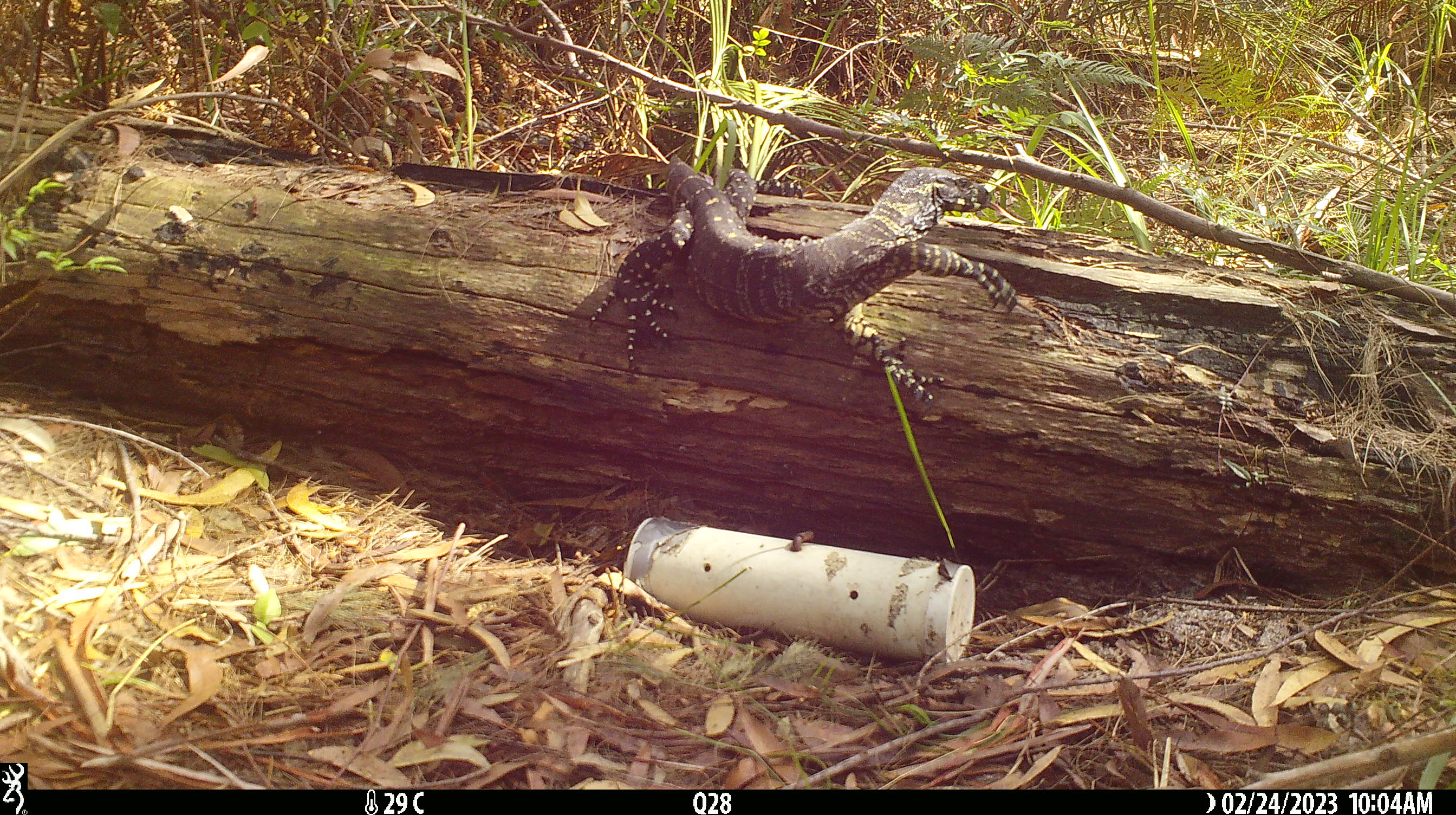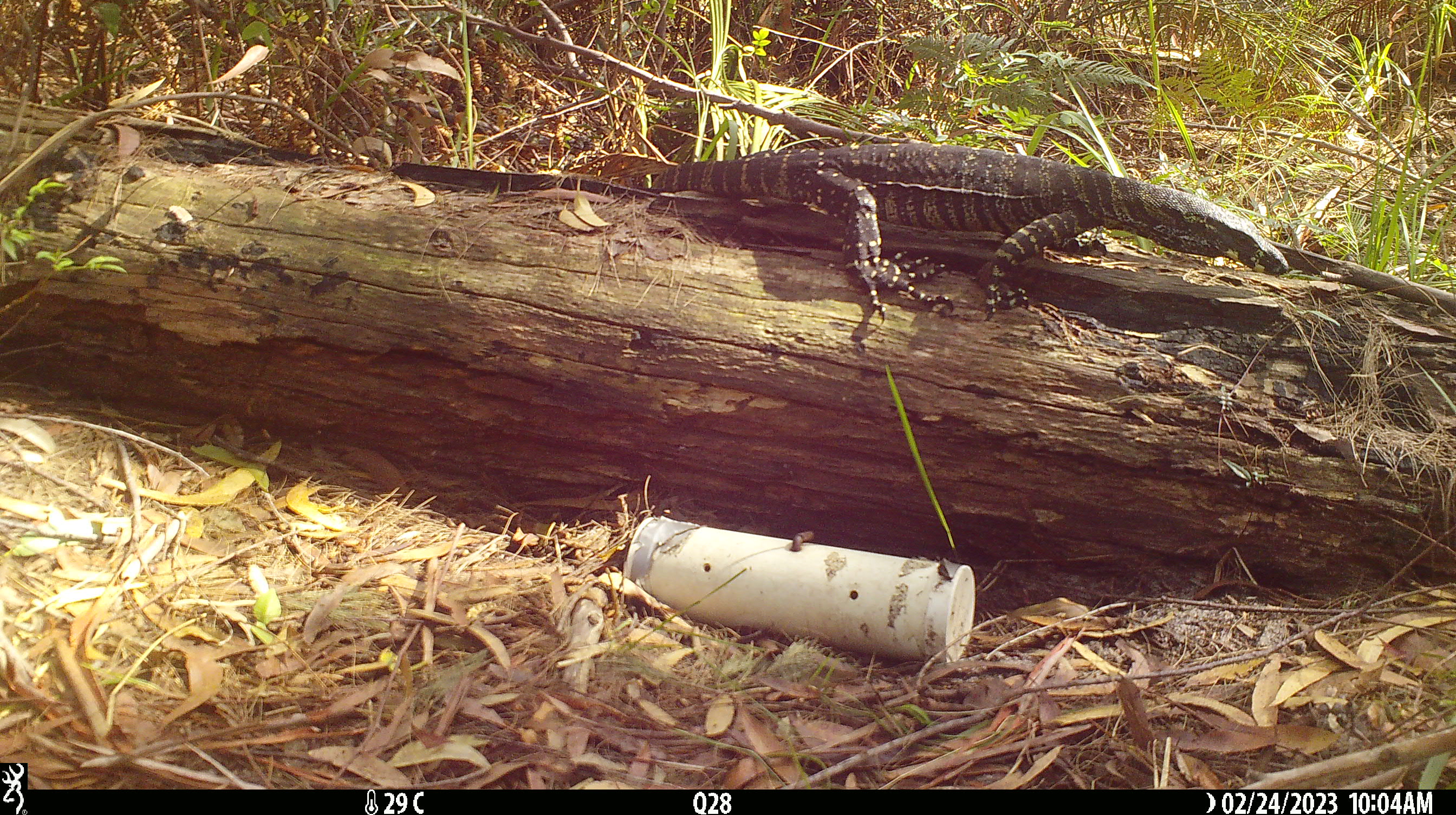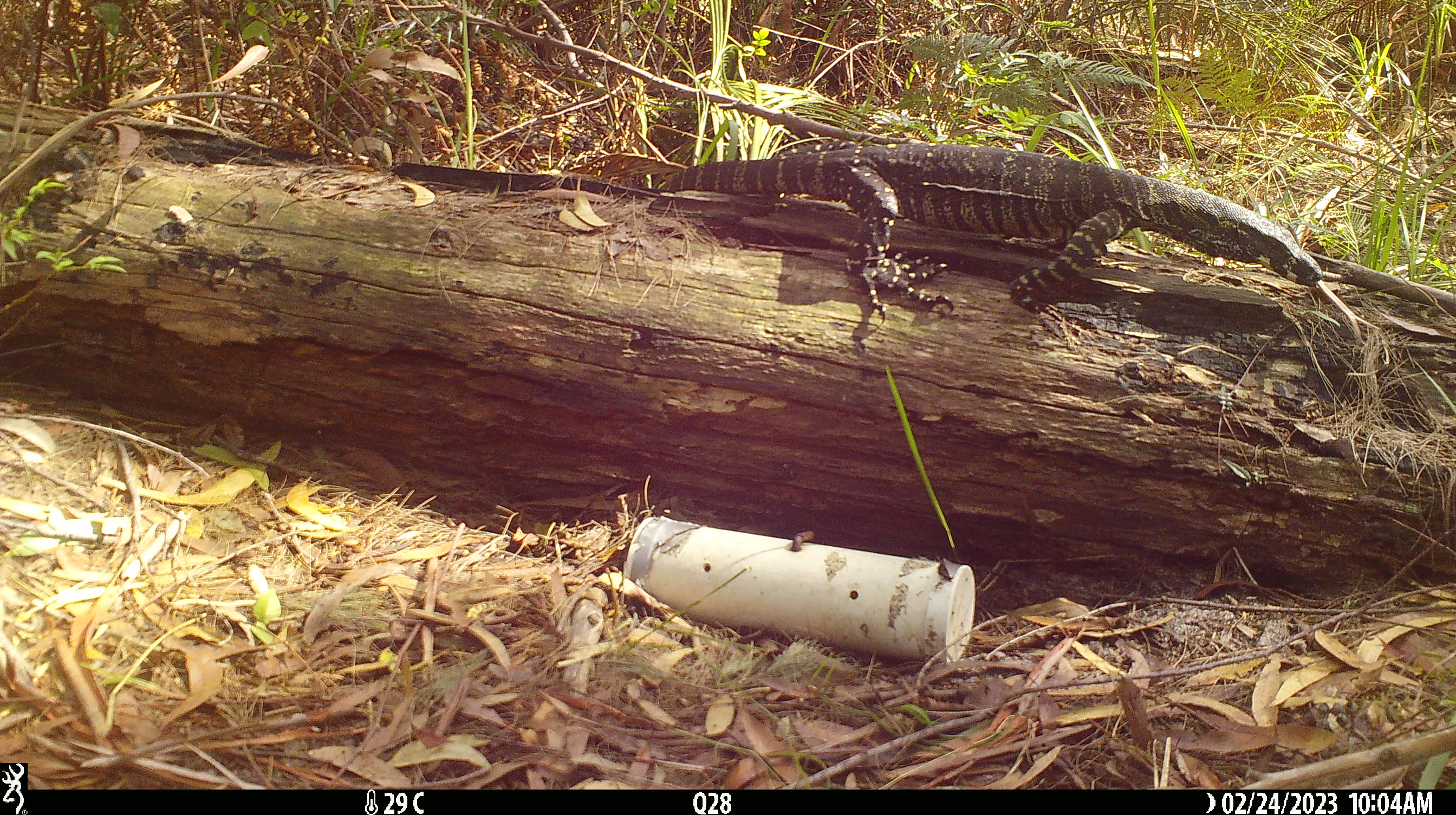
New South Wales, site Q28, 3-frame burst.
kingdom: Animalia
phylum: Chordata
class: Reptilia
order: Squamata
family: Varanidae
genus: Varanus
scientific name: Varanus varius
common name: lace monitor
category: goanna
Goanna (lace monitor) (Varanus varius).